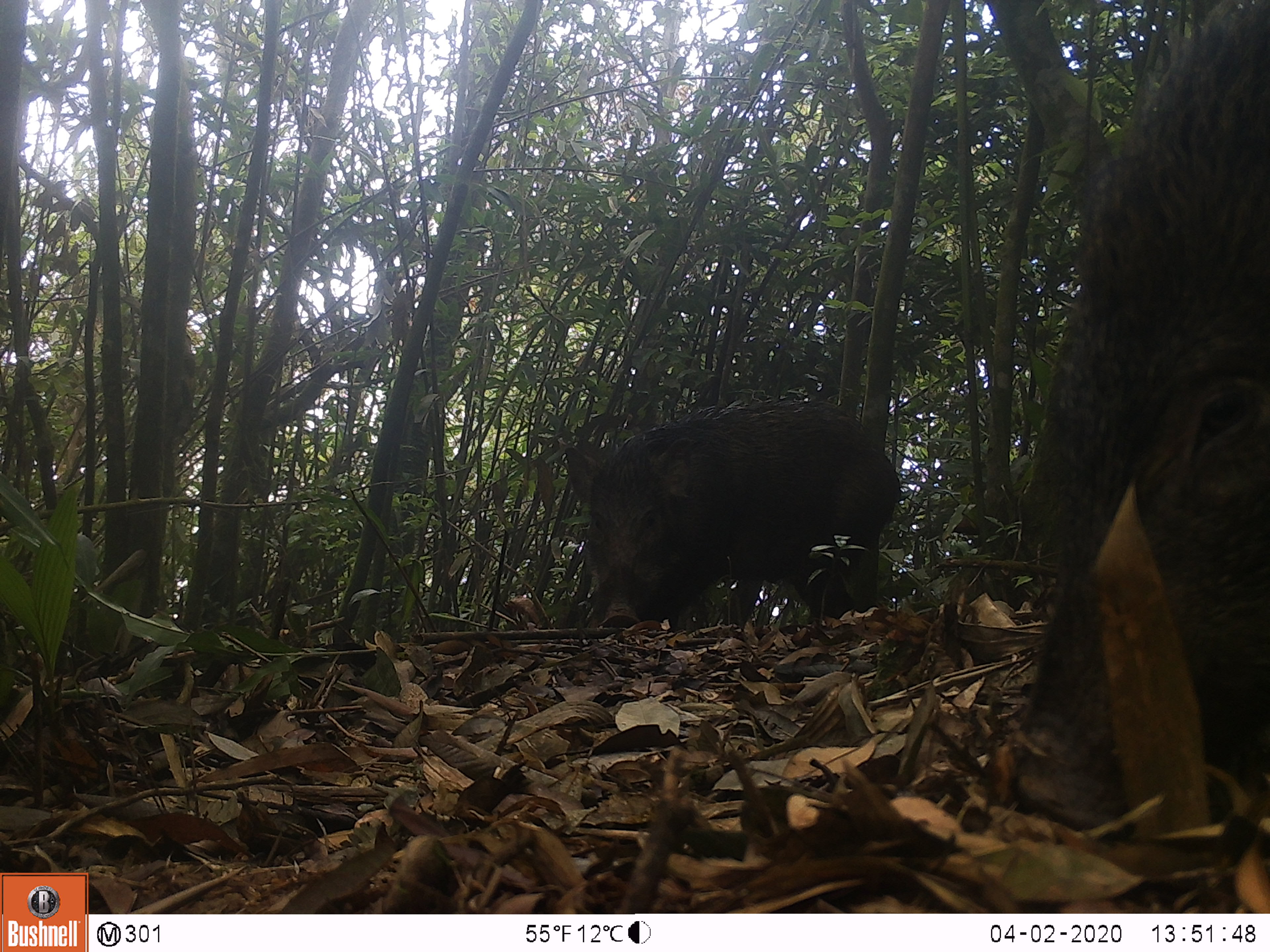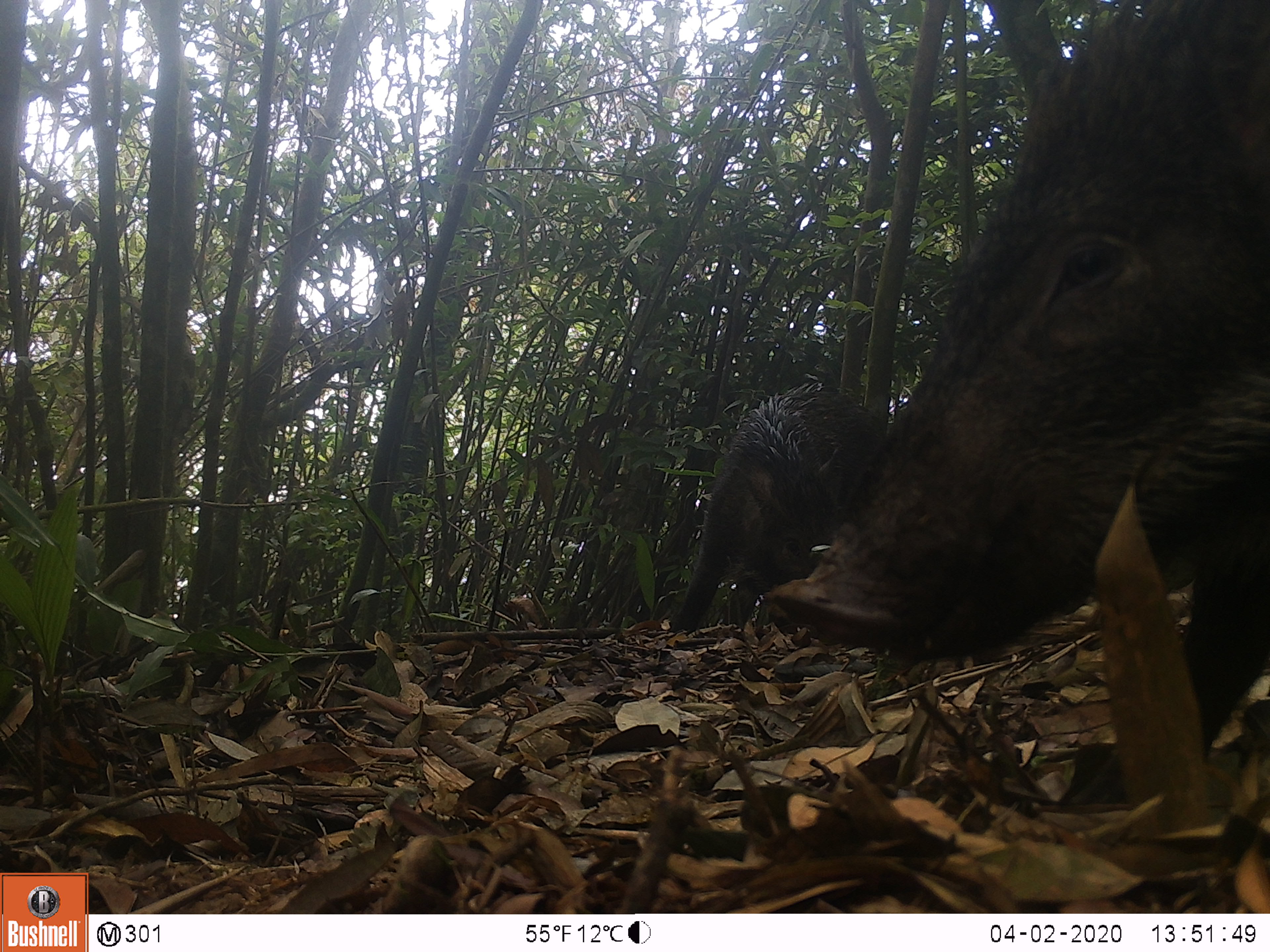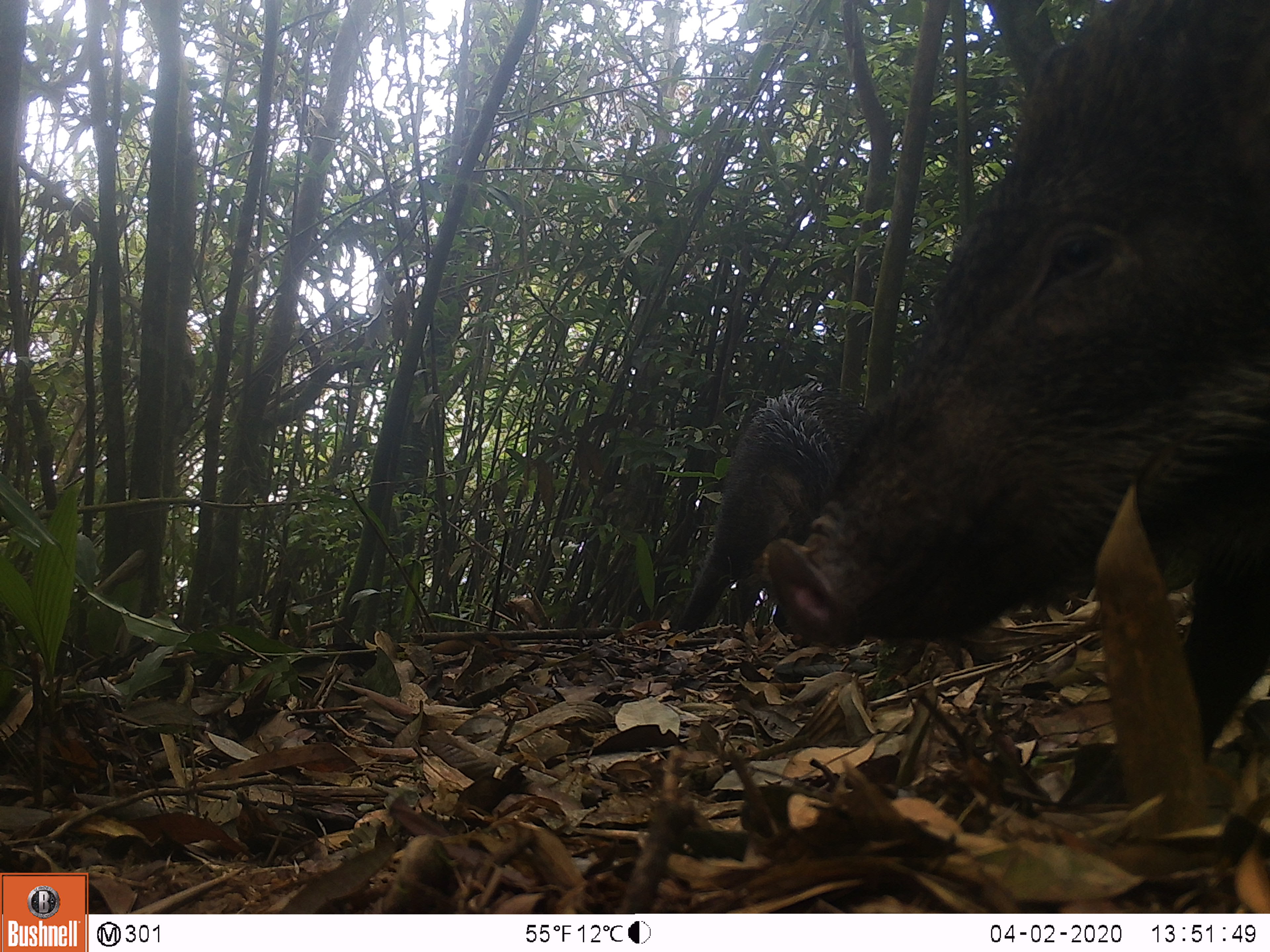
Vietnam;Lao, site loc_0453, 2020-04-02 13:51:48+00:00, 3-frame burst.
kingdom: Animalia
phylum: Chordata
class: Mammalia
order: Artiodactyla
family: Suidae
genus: Sus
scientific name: Sus scrofa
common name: eurasian wild pig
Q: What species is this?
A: Eurasian wild pig (Sus scrofa).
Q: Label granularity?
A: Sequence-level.